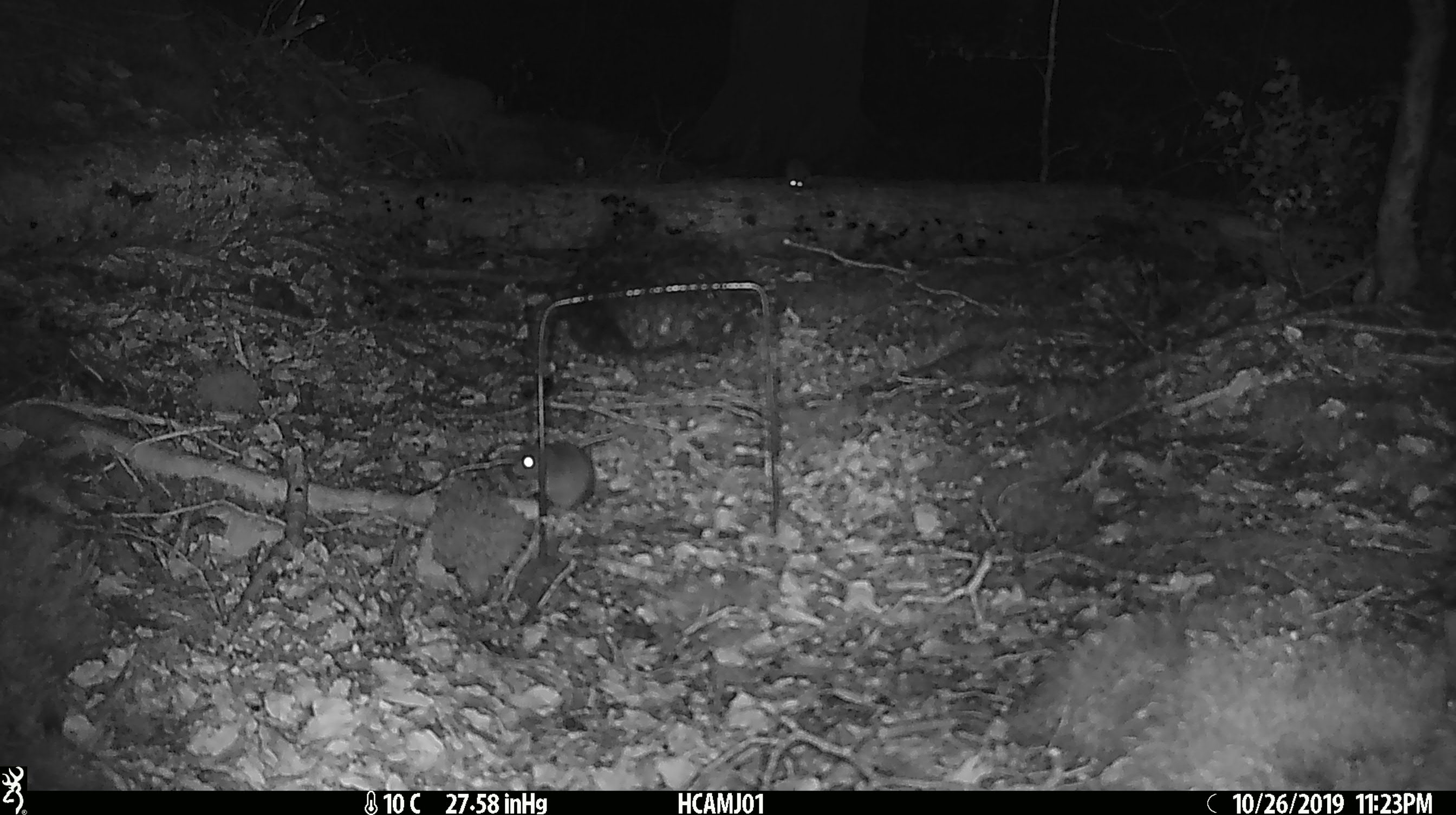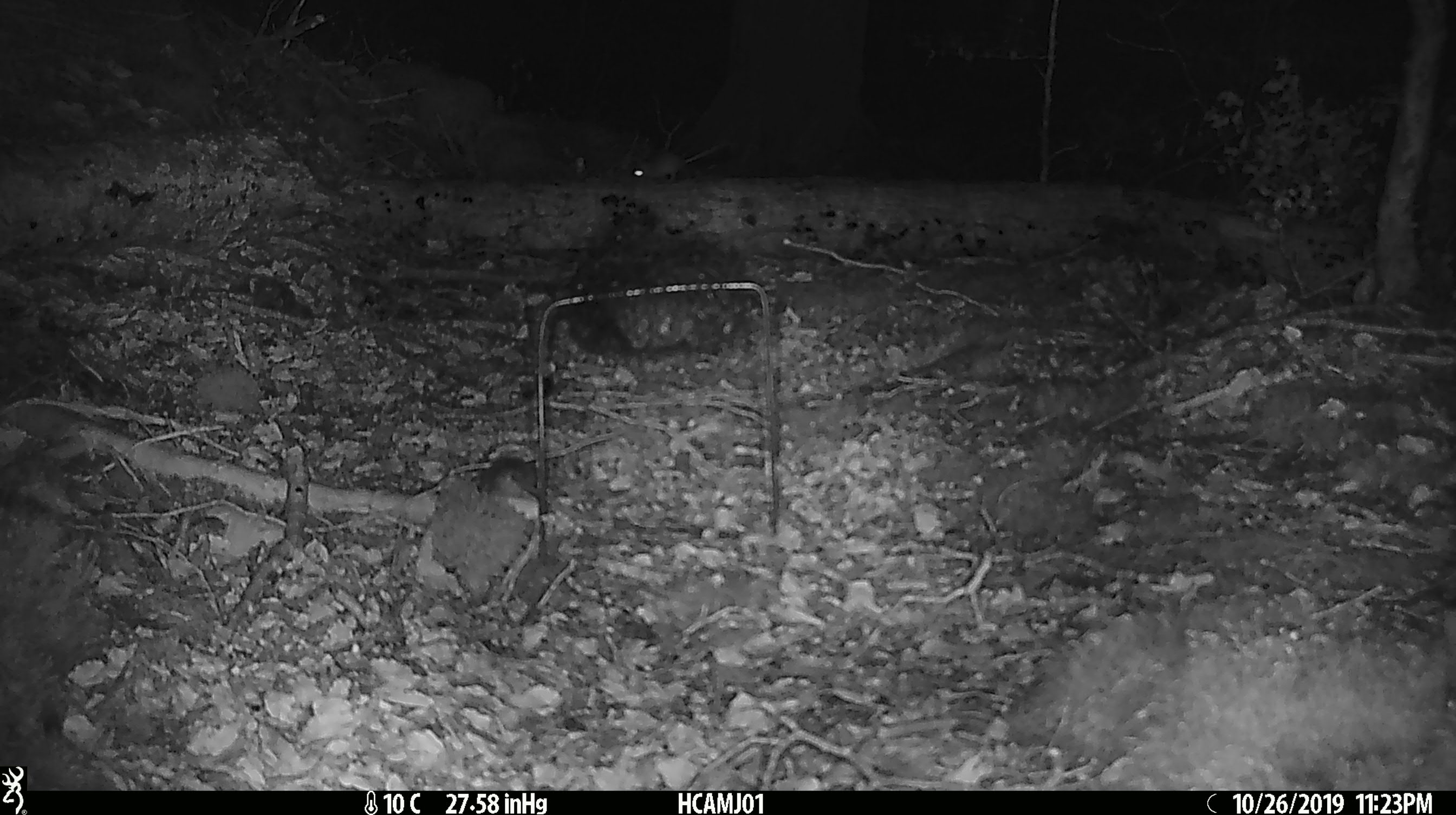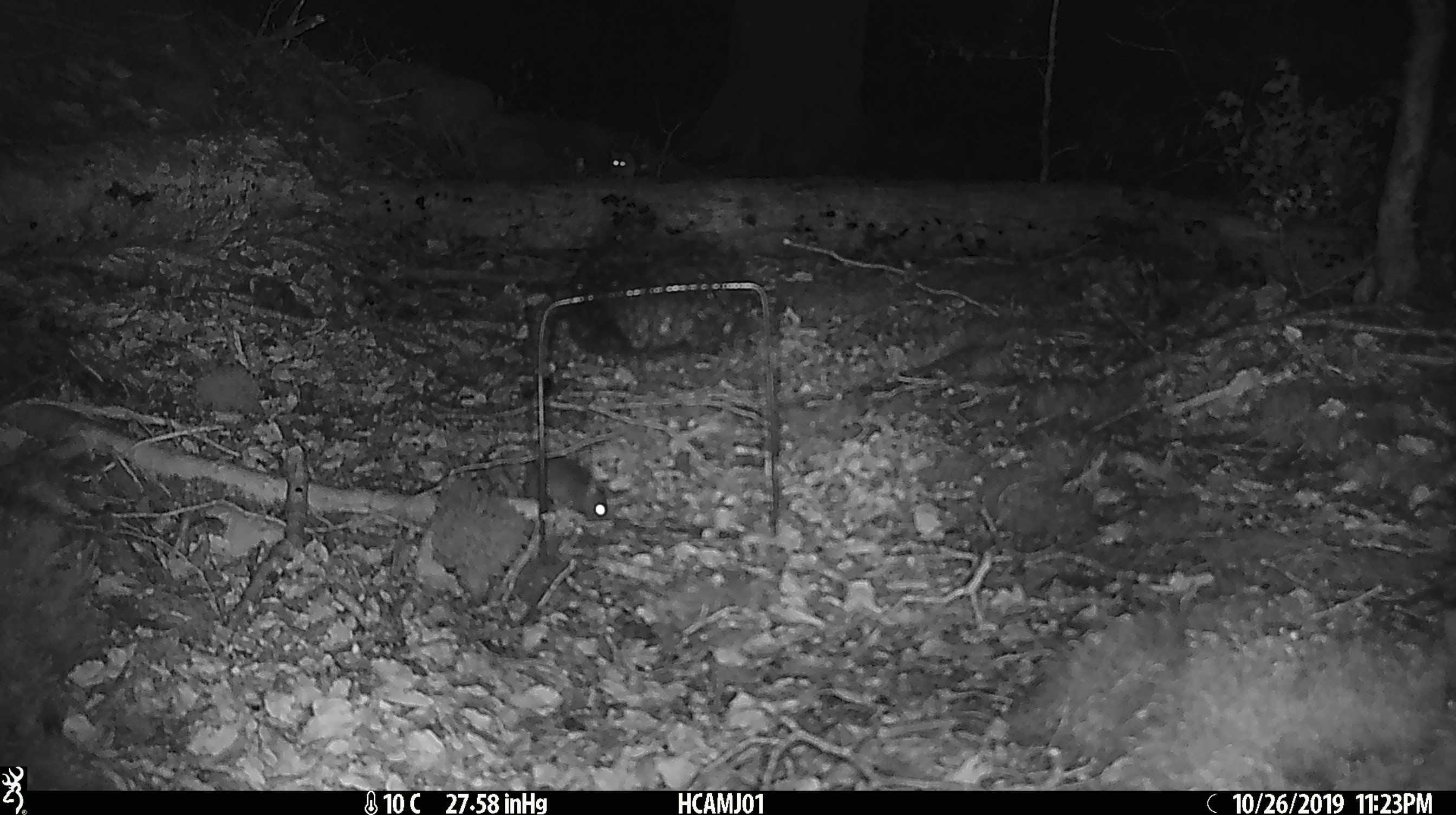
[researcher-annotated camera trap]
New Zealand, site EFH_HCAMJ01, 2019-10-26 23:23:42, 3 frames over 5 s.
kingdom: Animalia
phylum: Chordata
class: Mammalia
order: Rodentia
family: Muridae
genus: Mus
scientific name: Mus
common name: mouse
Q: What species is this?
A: Mouse (Mus).